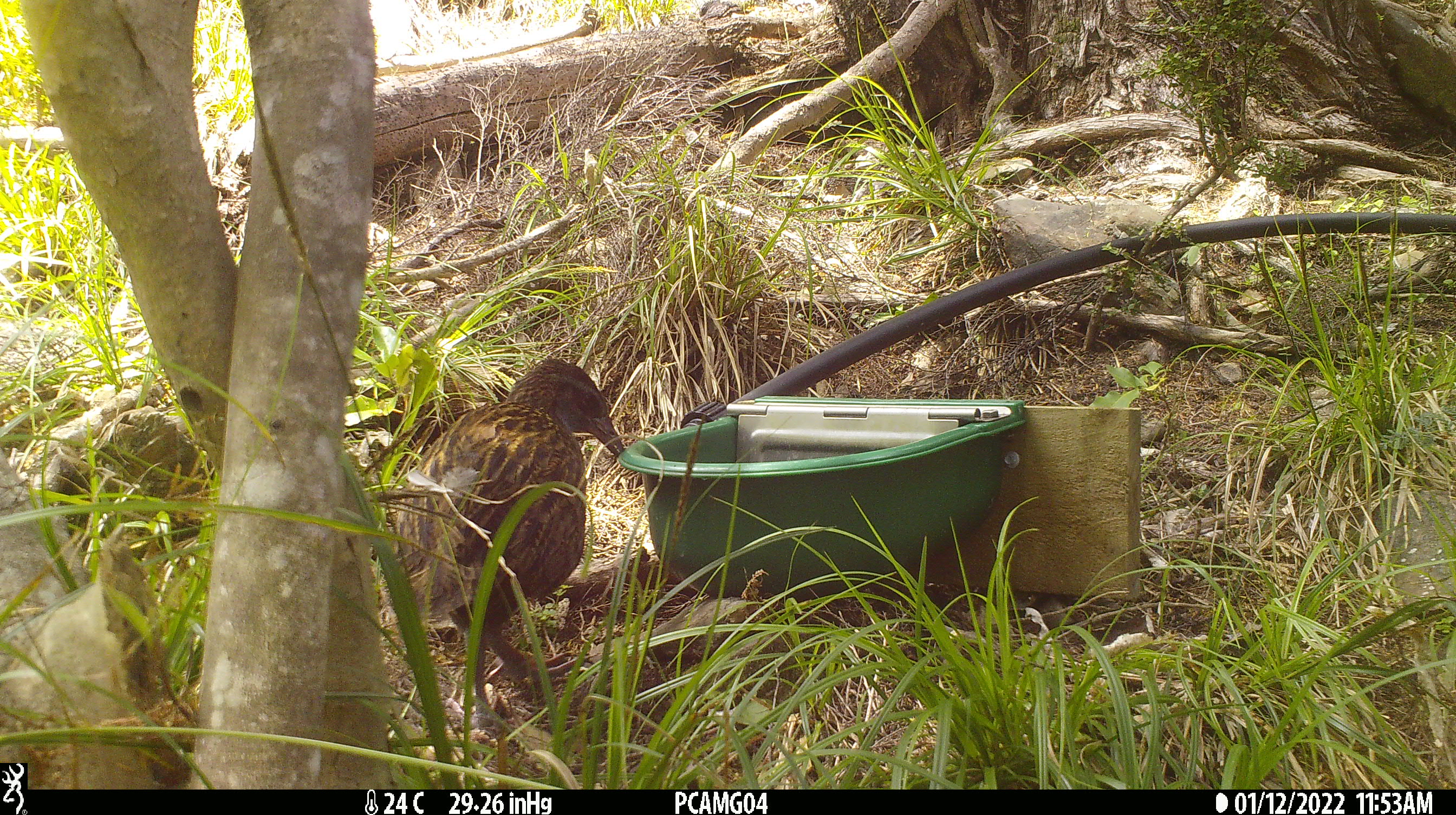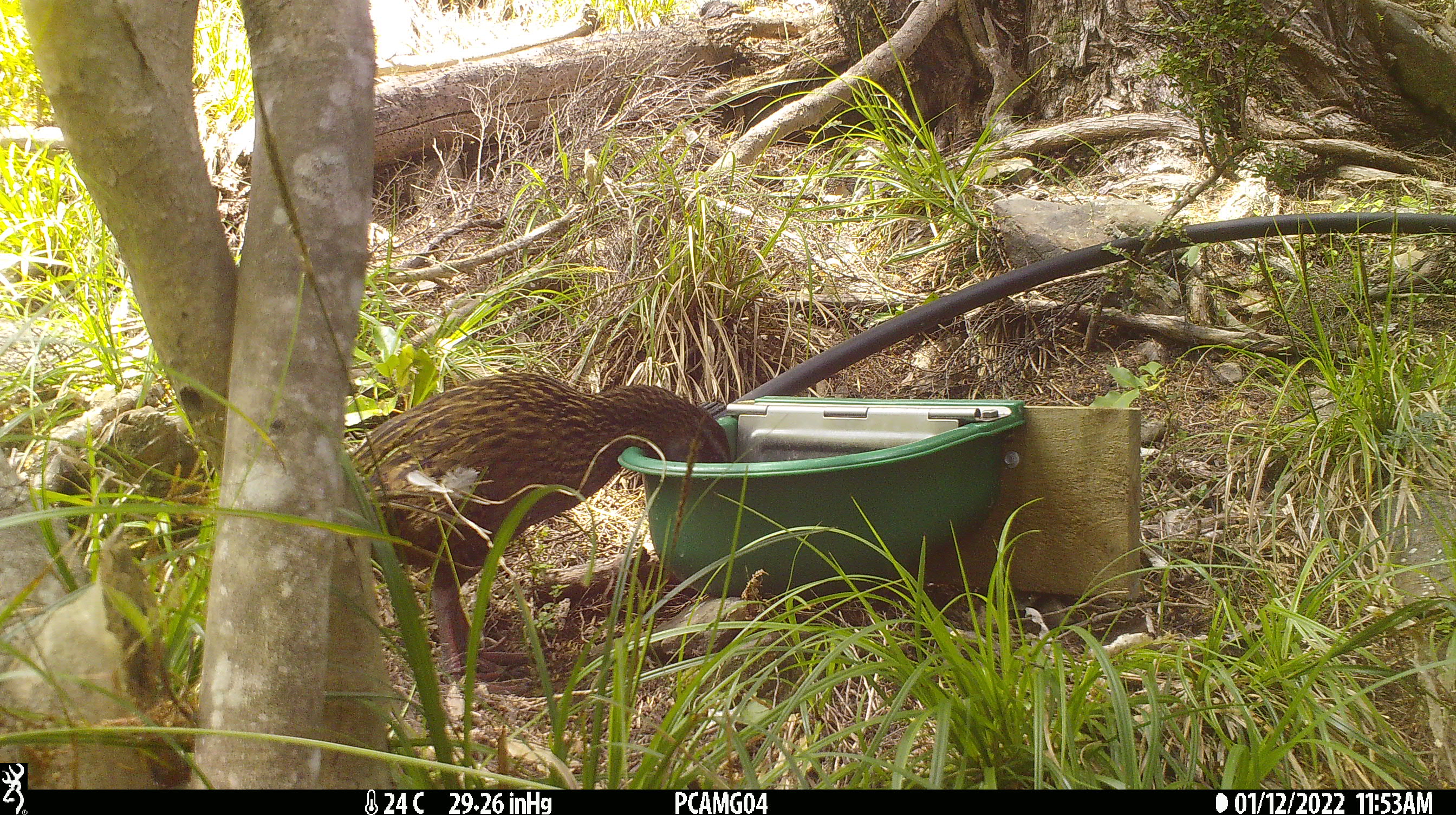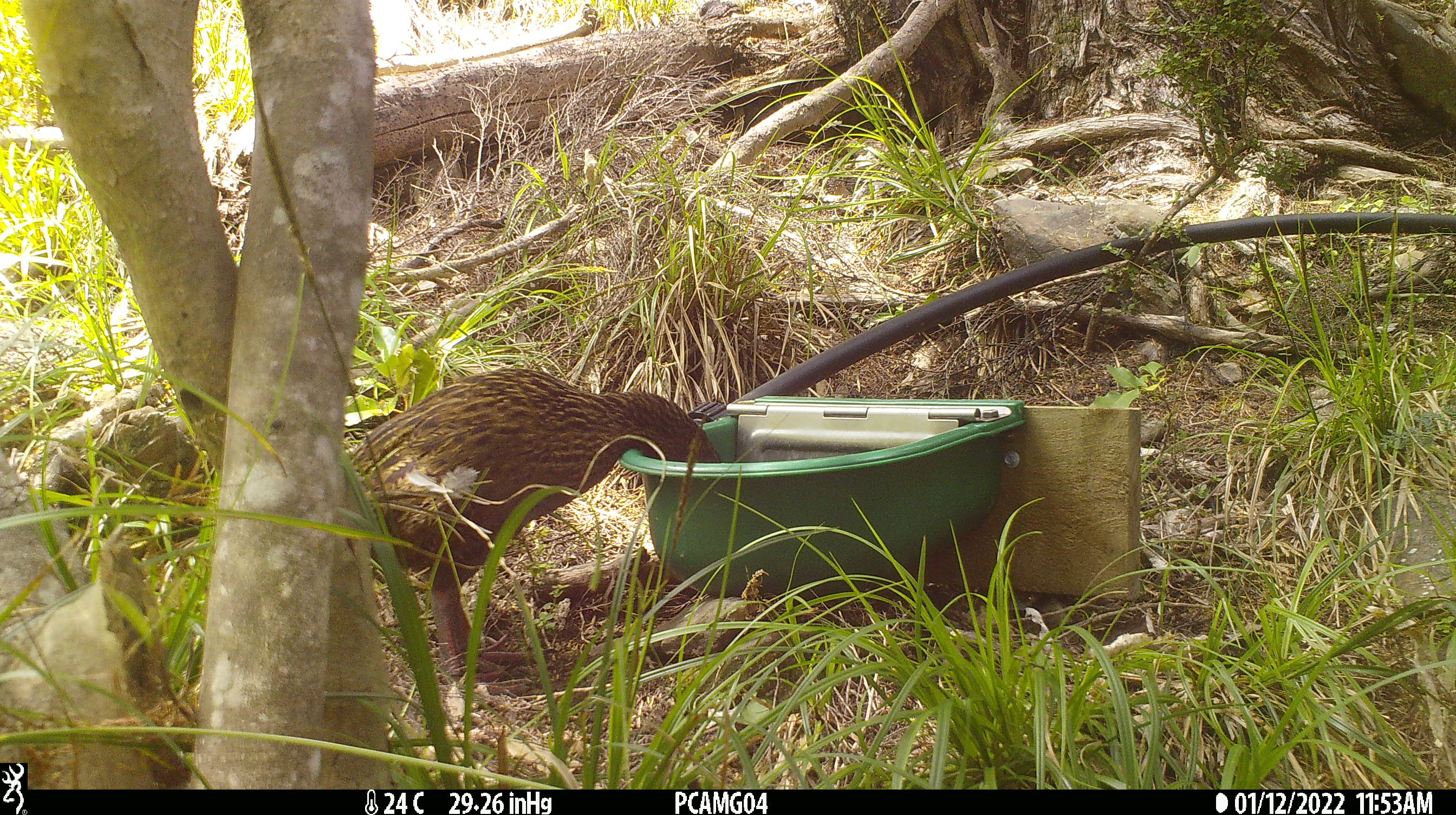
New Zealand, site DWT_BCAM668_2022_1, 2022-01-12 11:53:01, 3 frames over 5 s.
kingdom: Animalia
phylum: Chordata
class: Aves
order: Gruiformes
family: Rallidae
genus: Gallirallus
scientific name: Gallirallus australis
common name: weka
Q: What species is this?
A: Weka (Gallirallus australis).